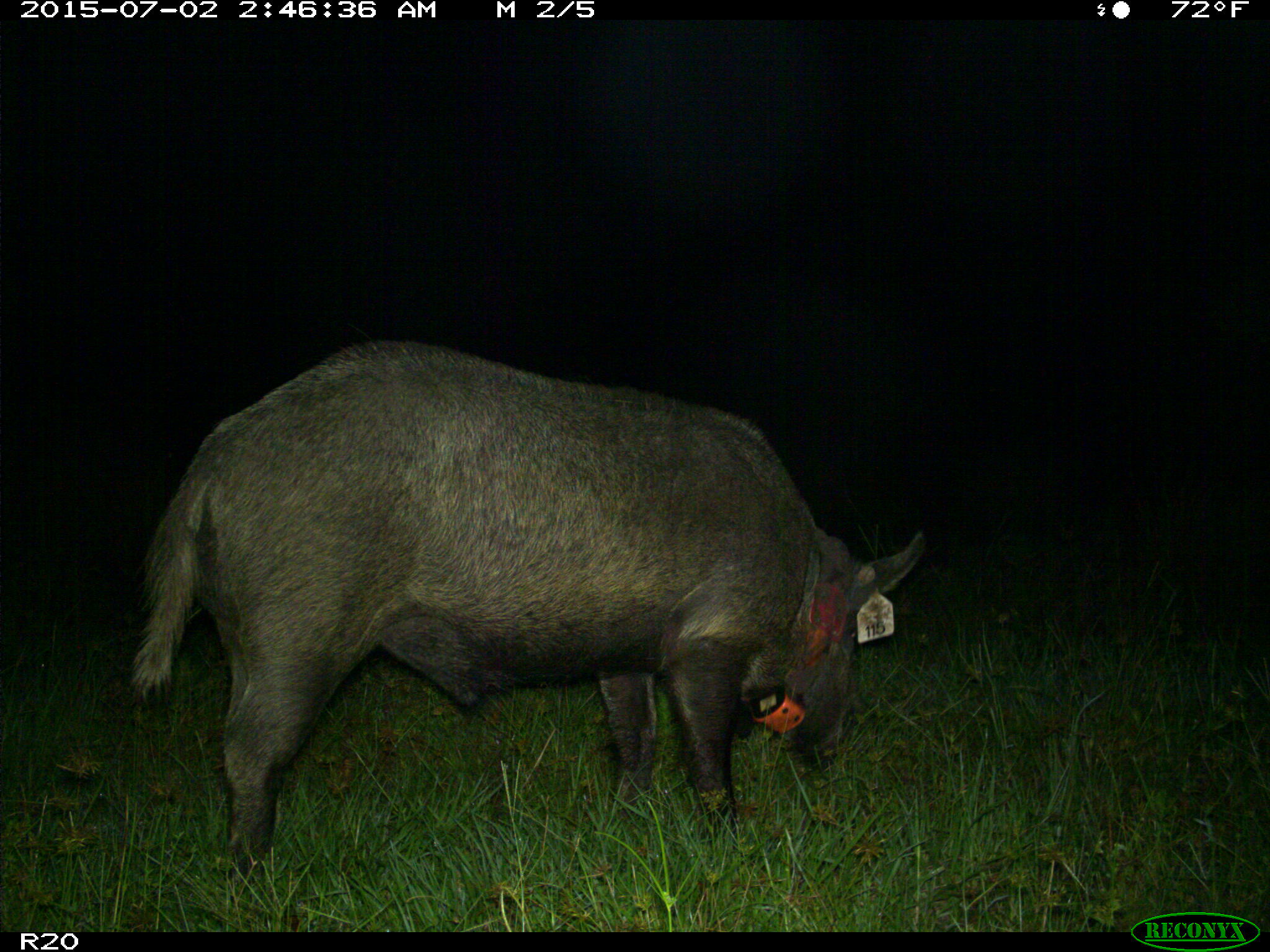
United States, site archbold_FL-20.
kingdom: Animalia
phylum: Chordata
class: Mammalia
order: Artiodactyla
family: Suidae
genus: Sus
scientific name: Sus scrofa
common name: wild boar